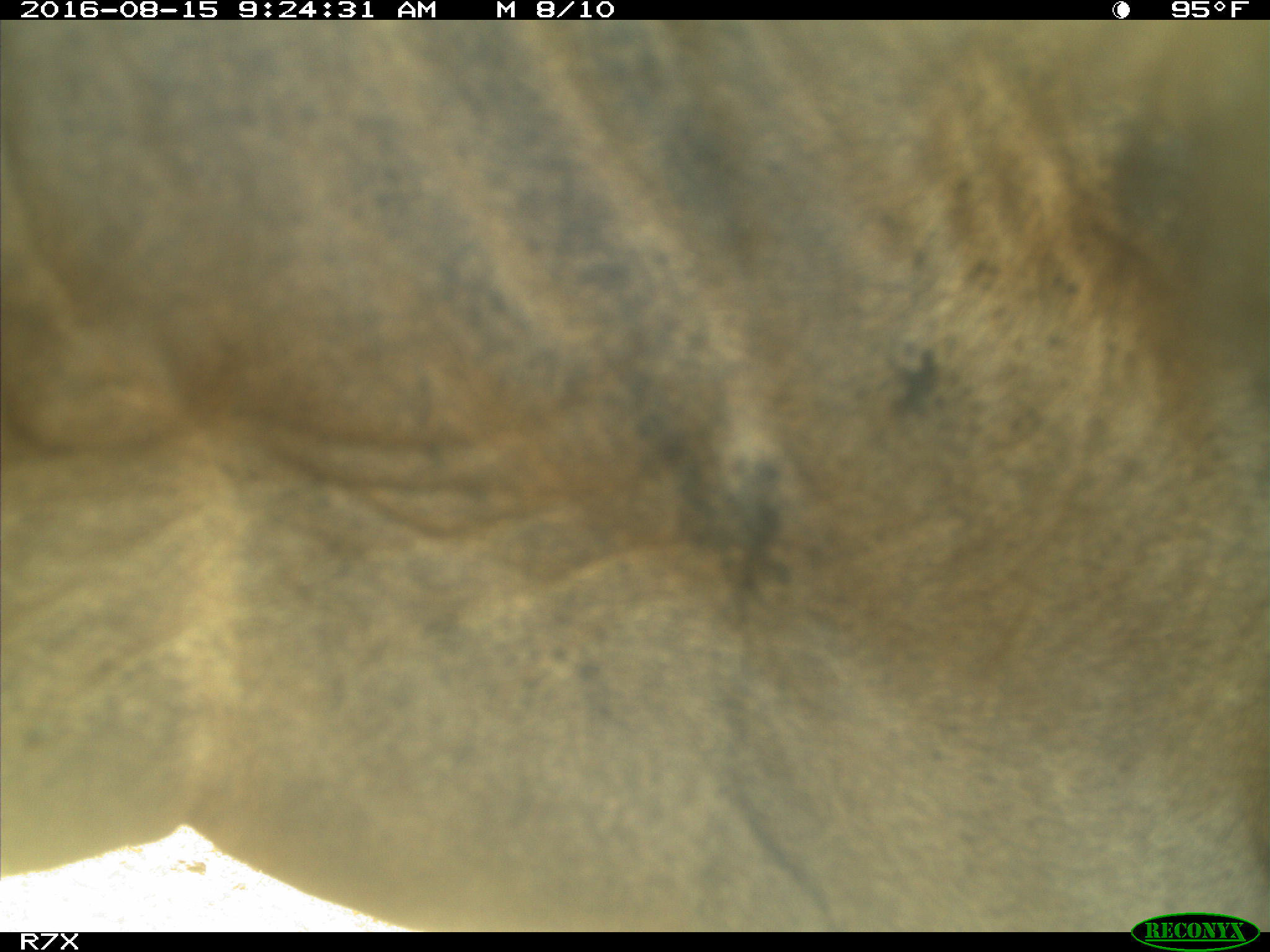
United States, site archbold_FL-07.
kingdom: Animalia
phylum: Chordata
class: Mammalia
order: Artiodactyla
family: Bovidae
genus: Bos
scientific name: Bos taurus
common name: domestic cow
Bos taurus (domestic cow).